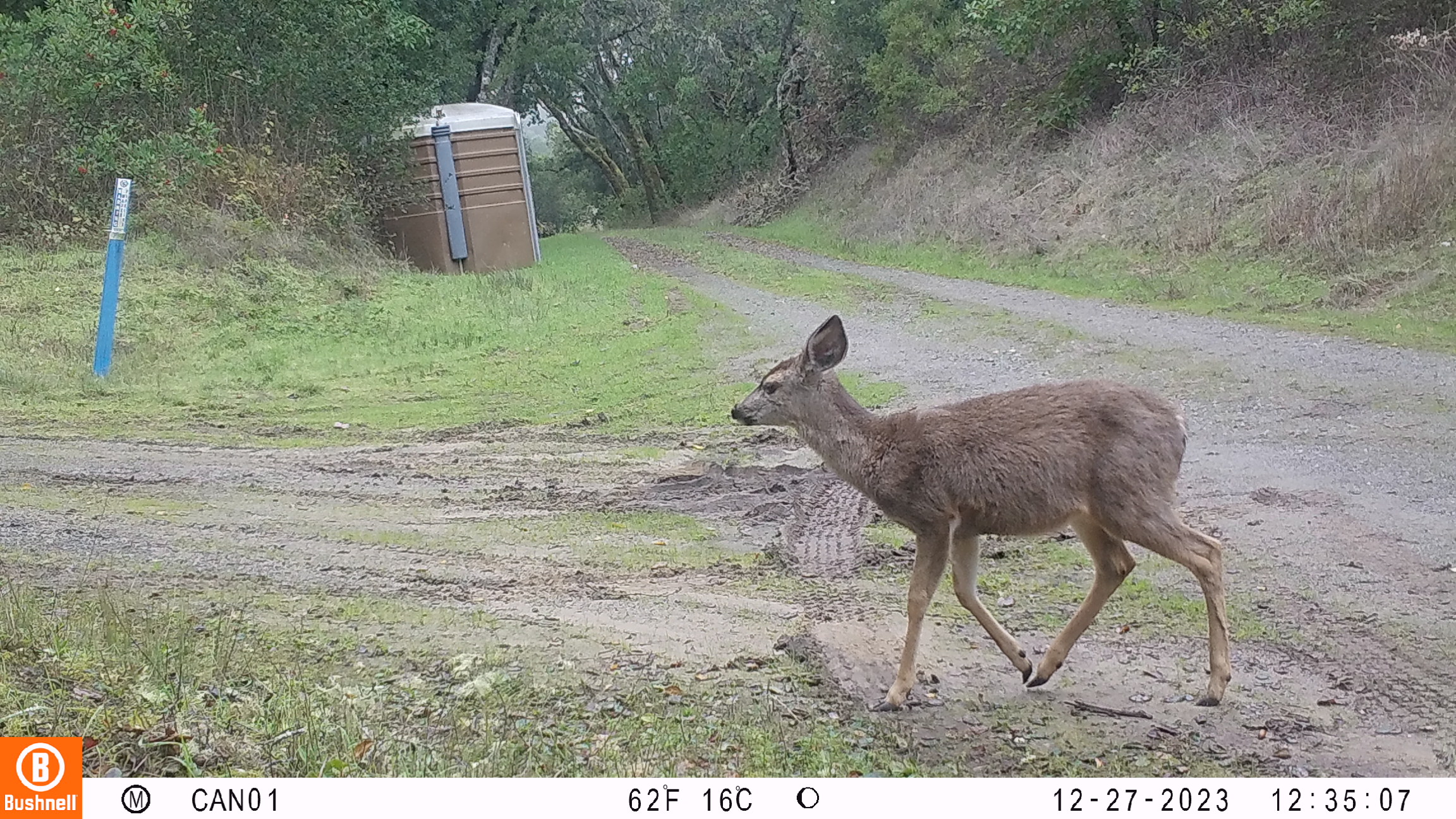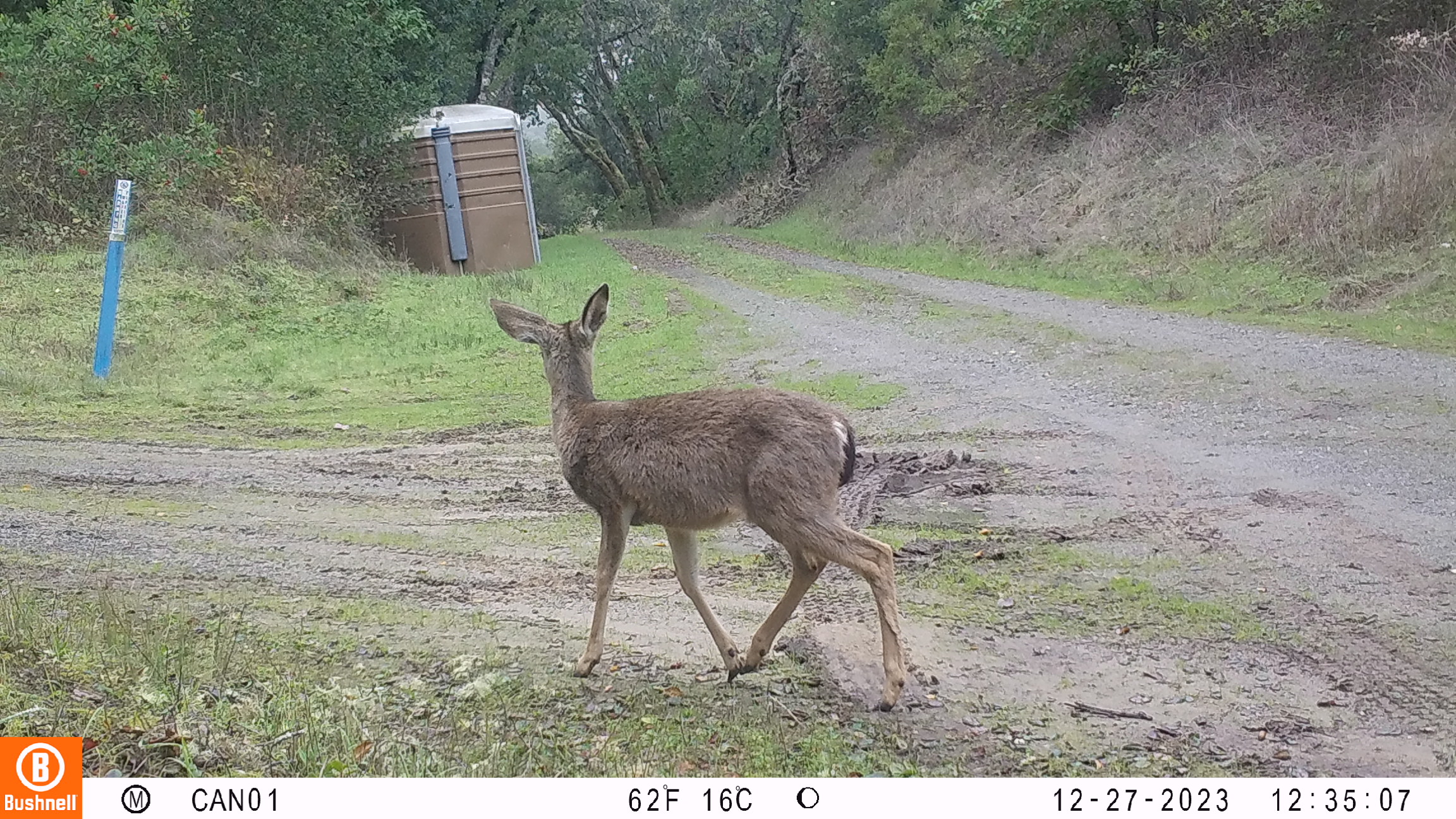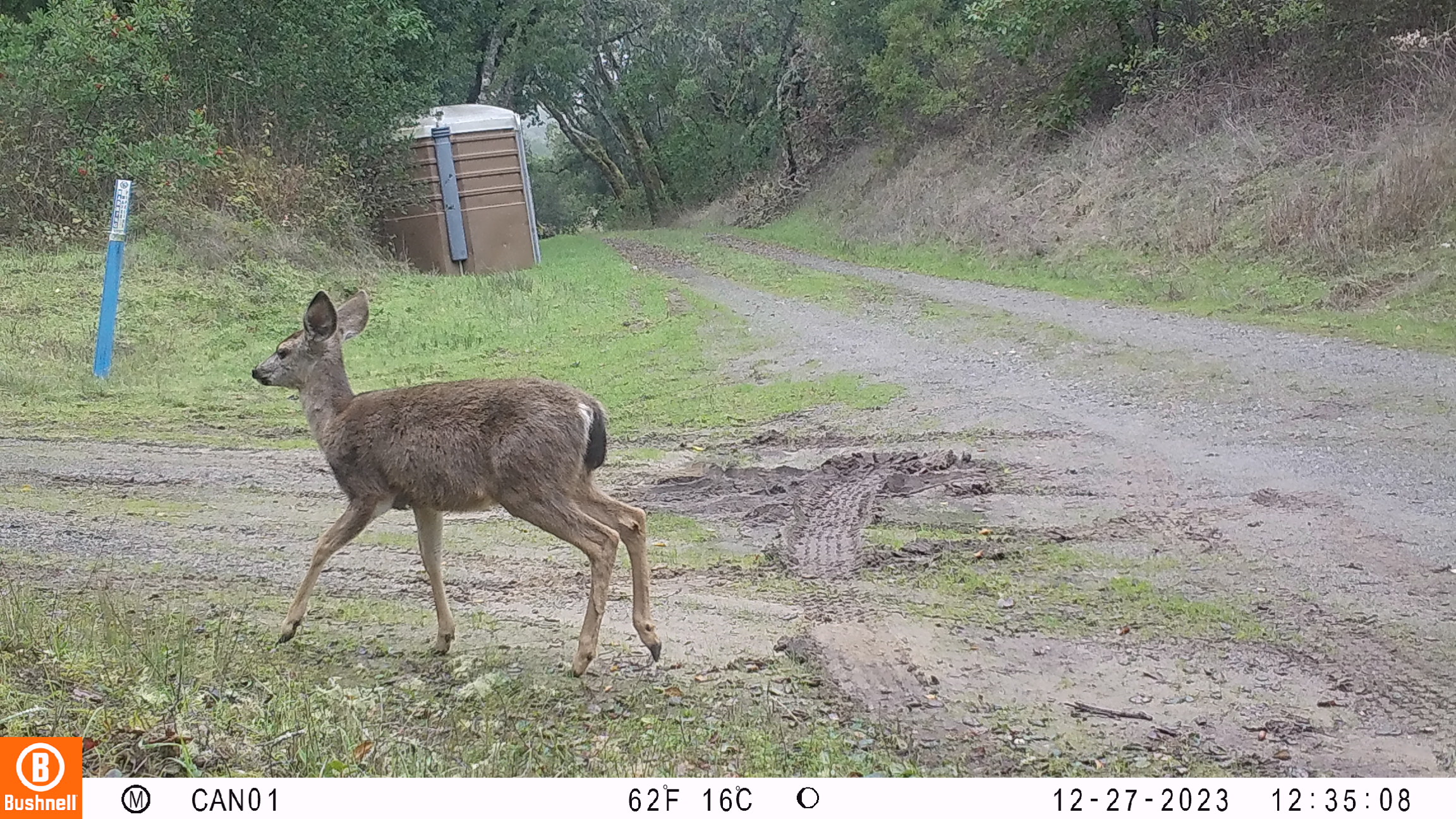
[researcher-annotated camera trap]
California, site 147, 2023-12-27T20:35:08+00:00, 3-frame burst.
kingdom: Animalia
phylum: Chordata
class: Mammalia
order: Artiodactyla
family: Cervidae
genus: Odocoileus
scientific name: Odocoileus hemionus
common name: mule deer